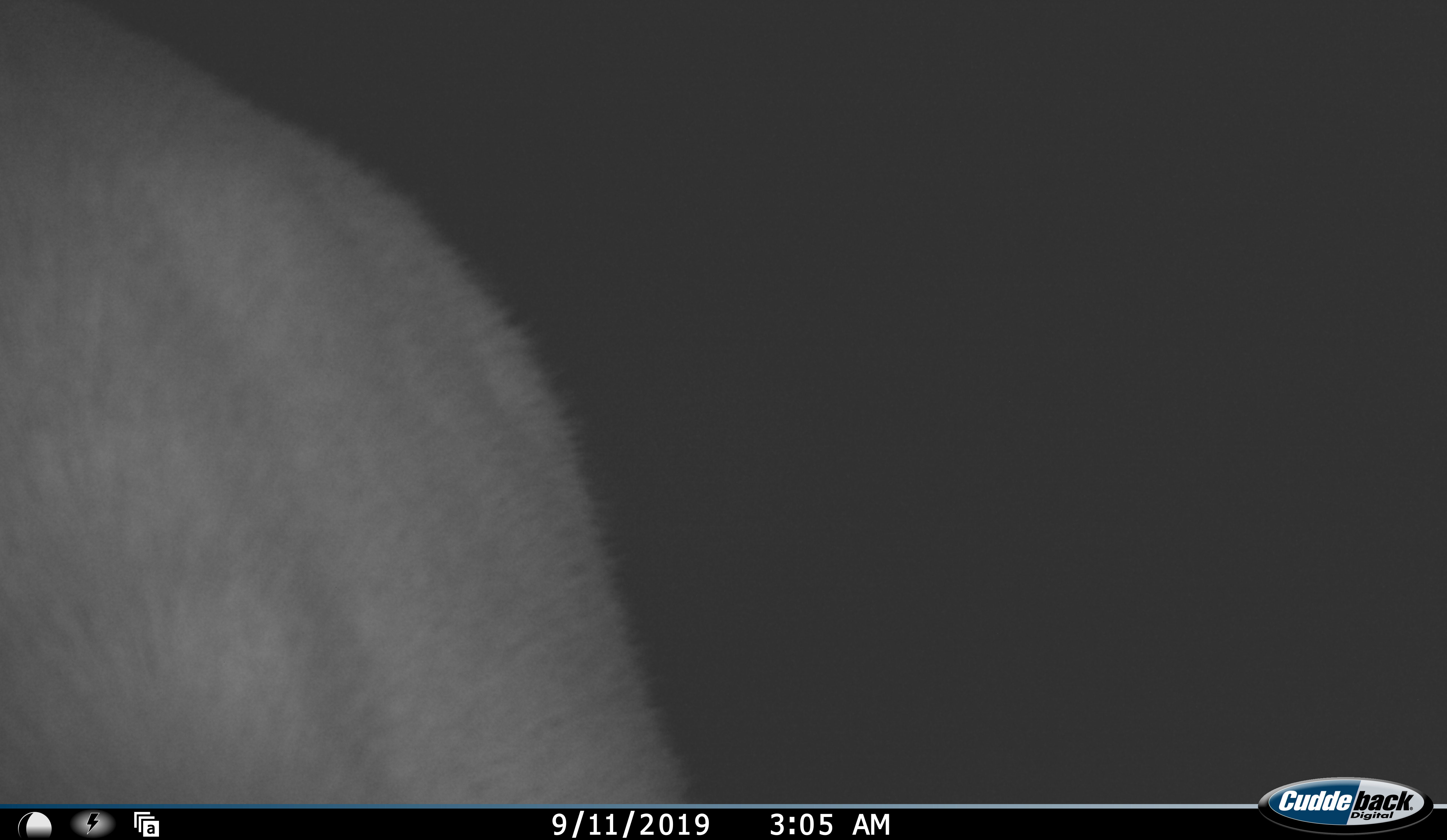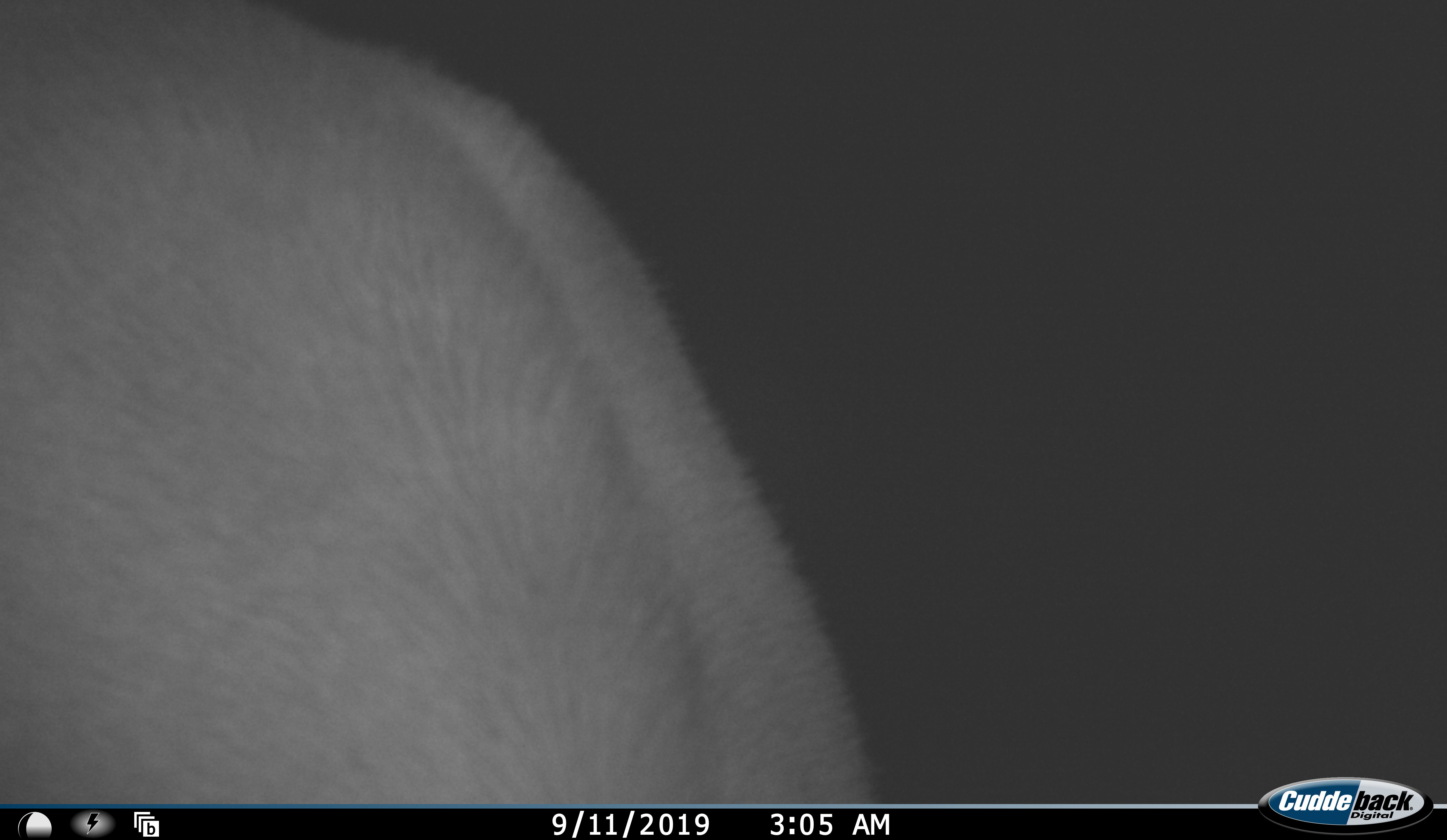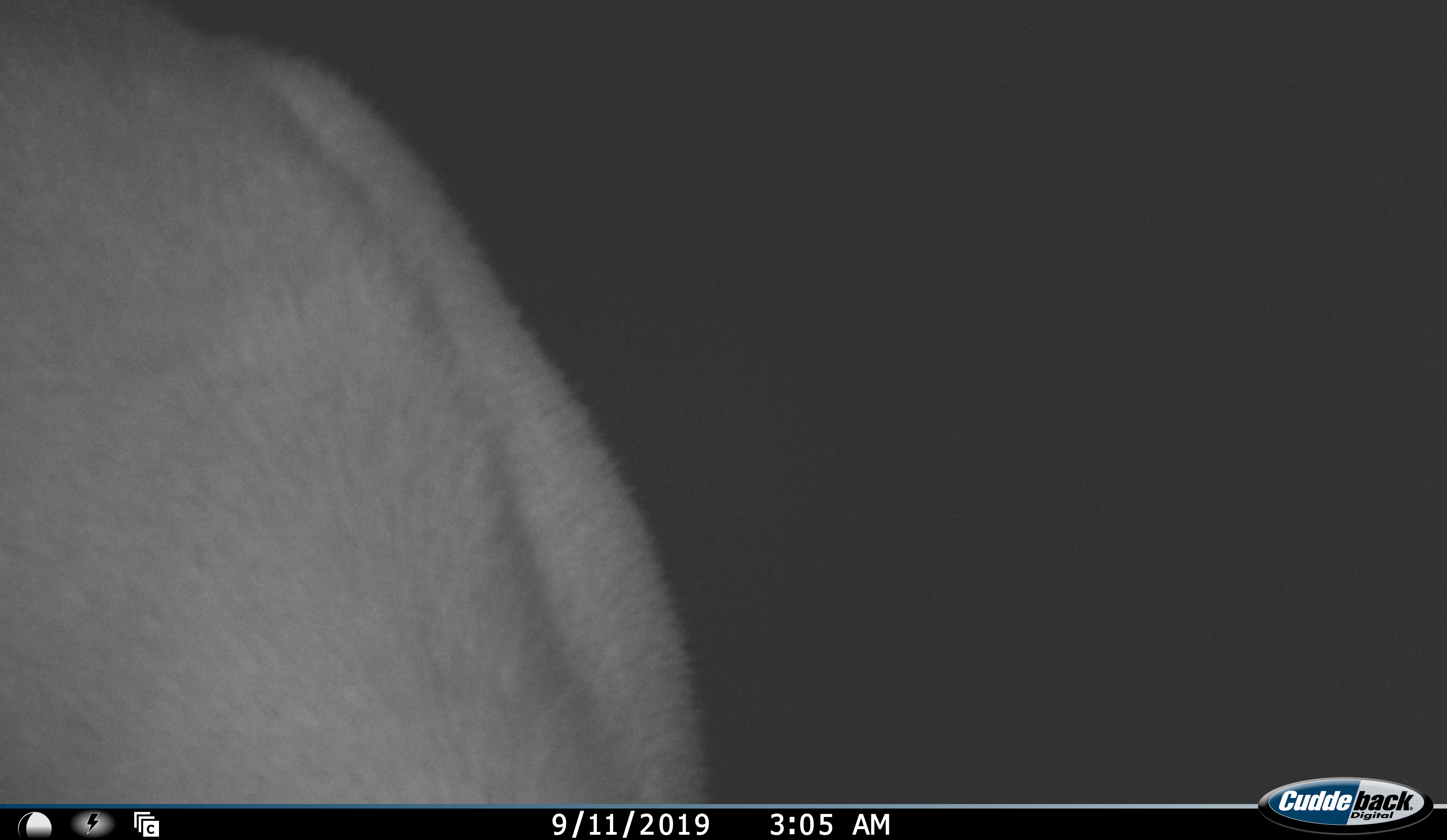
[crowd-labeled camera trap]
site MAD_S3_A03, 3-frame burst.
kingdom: Animalia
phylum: Chordata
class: Mammalia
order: Artiodactyla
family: Bovidae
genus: Aepyceros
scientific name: Aepyceros melampus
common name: impala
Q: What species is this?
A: Impala (Aepyceros melampus).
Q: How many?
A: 1.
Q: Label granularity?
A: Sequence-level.